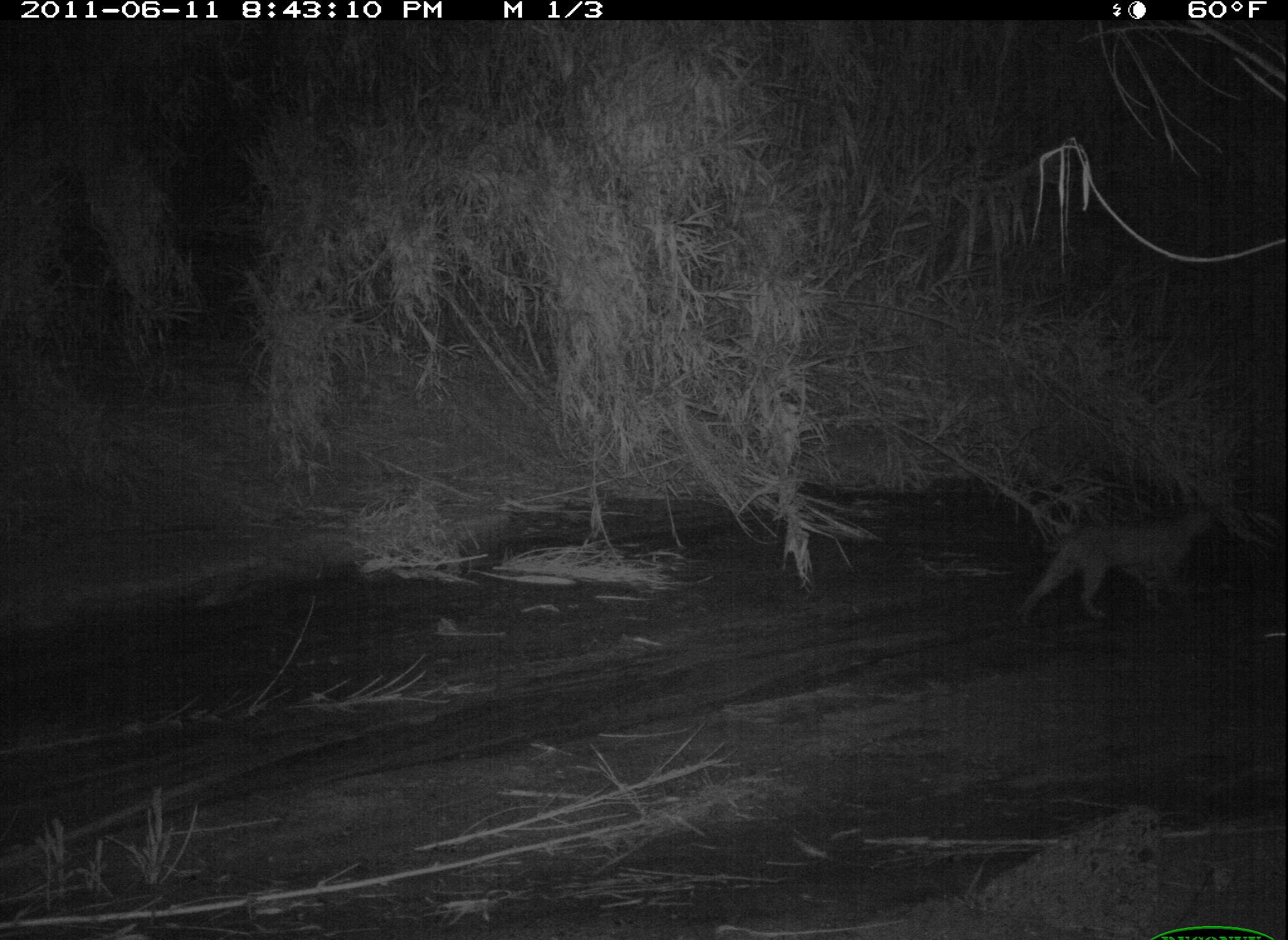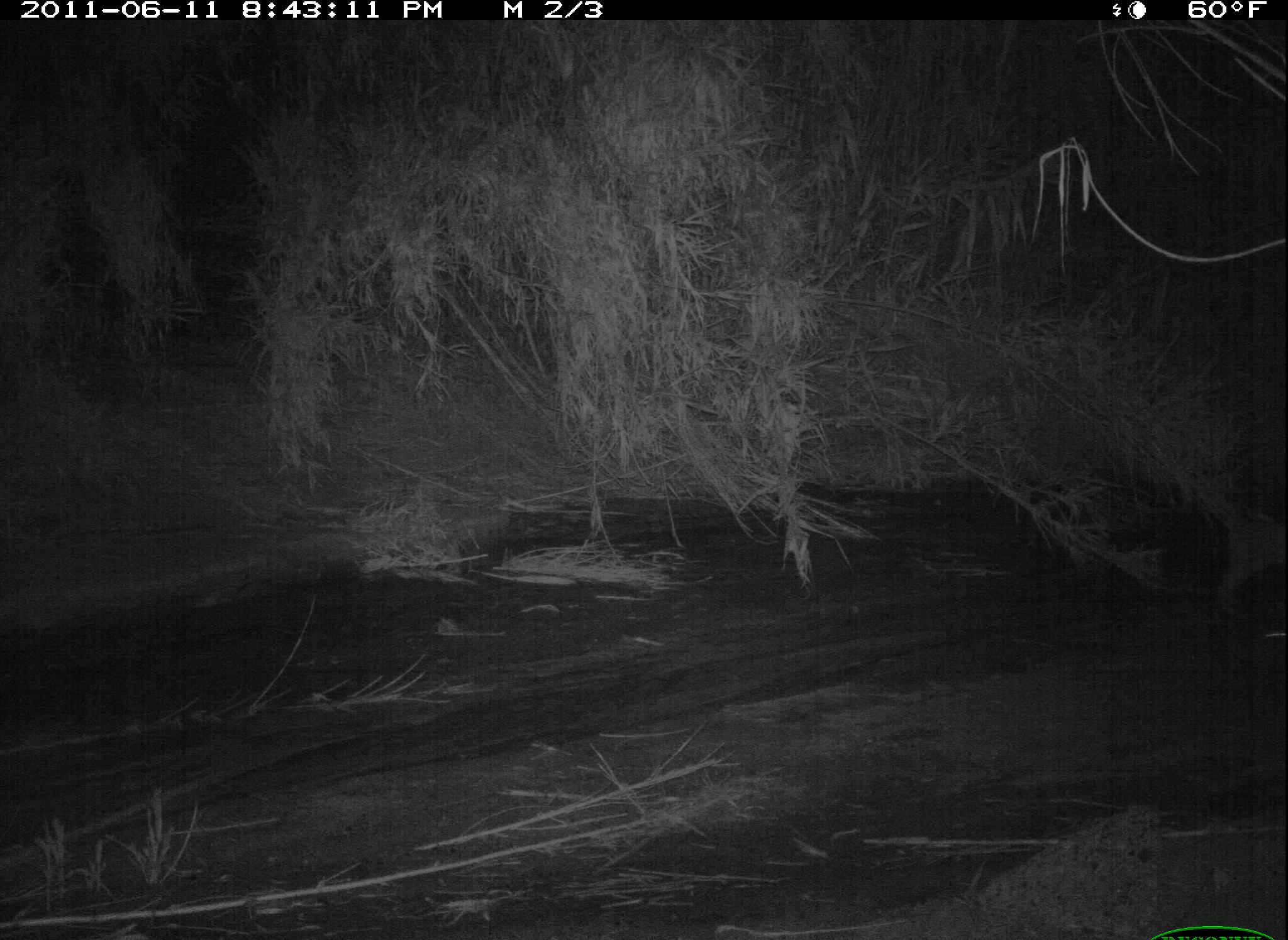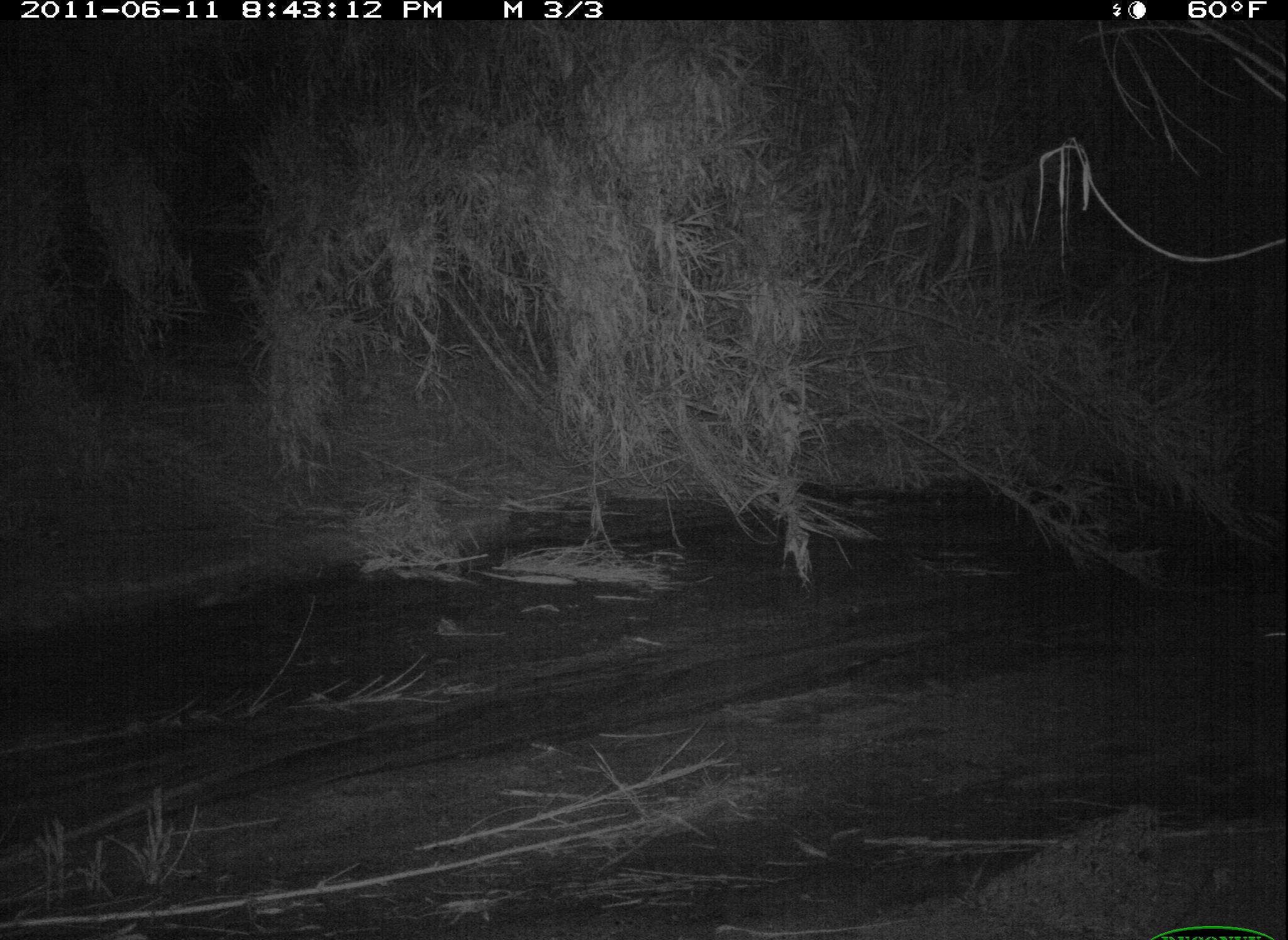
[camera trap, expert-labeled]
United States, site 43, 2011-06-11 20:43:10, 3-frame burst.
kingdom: Animalia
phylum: Chordata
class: Mammalia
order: Carnivora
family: Felidae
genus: Lynx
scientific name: Lynx rufus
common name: bobcat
Bobcat (Lynx rufus).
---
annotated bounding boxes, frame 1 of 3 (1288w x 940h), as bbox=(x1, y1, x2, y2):
bobcat: bbox=(982, 490, 1233, 635)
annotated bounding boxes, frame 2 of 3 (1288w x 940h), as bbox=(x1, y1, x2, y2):
bobcat: bbox=(1204, 489, 1288, 626)